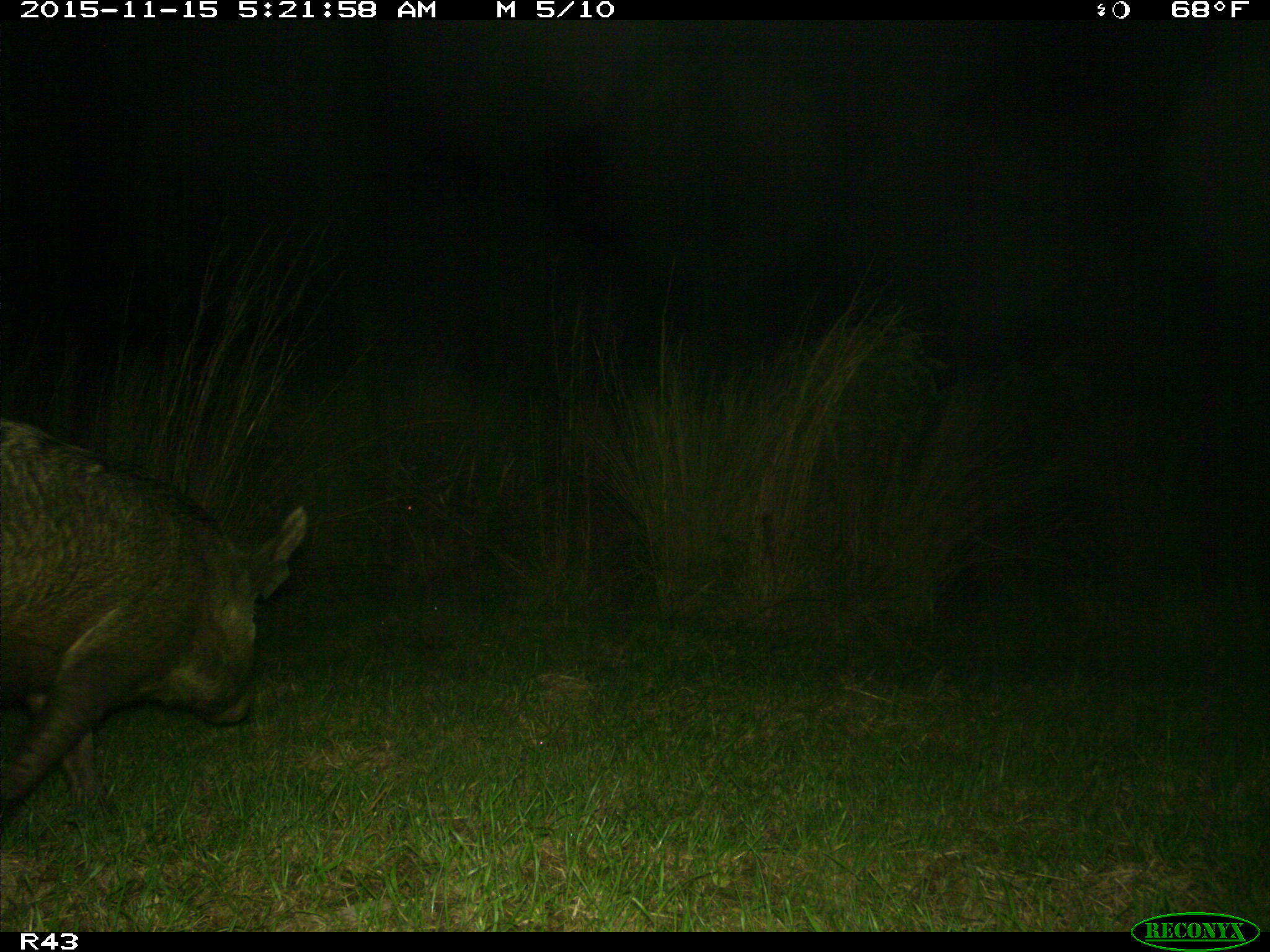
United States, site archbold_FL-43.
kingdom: Animalia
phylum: Chordata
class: Mammalia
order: Artiodactyla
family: Suidae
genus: Sus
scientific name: Sus scrofa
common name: wild boar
Sus scrofa (wild boar).